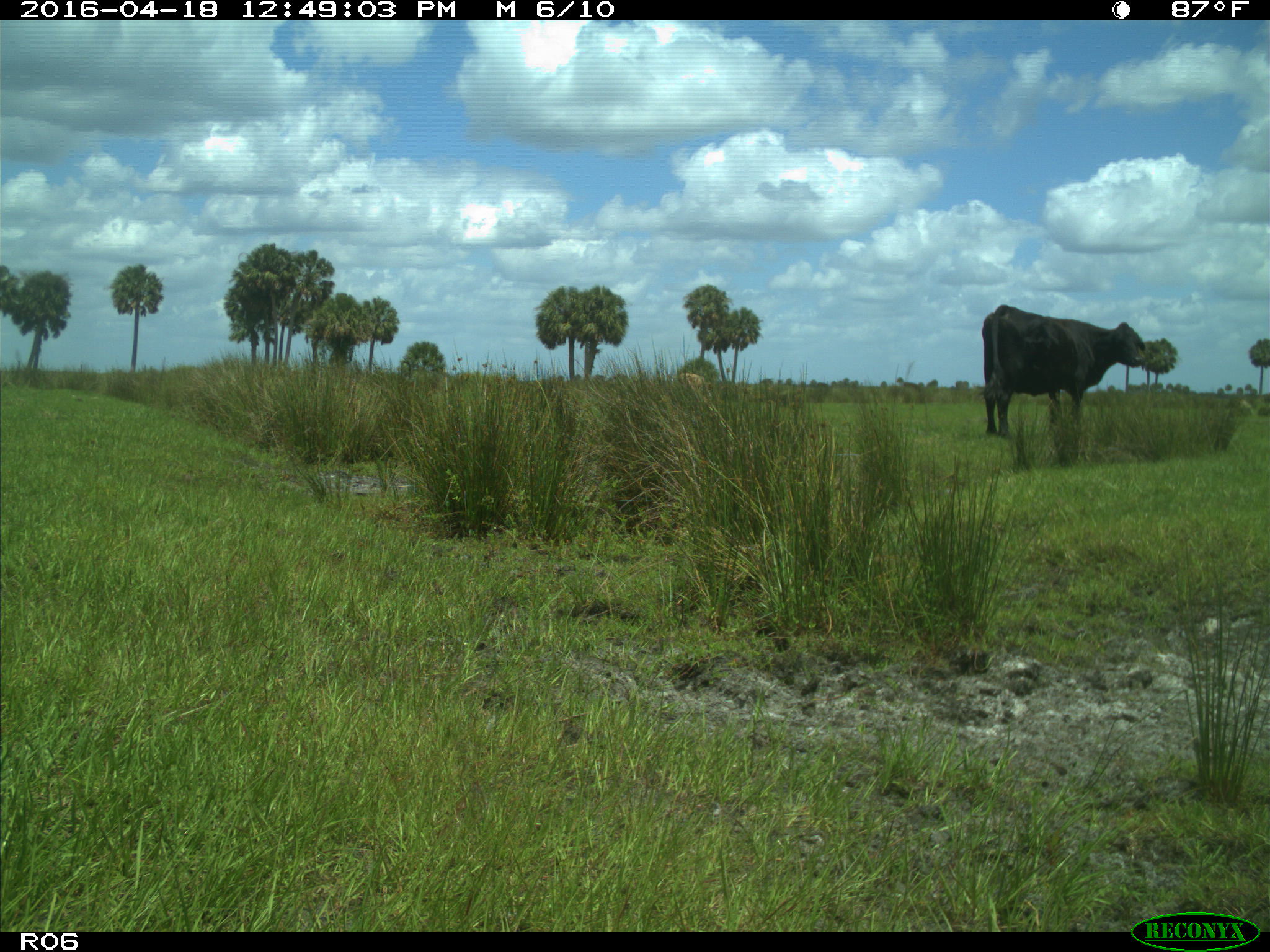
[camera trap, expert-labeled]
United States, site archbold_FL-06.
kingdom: Animalia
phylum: Chordata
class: Mammalia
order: Artiodactyla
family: Bovidae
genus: Bos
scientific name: Bos taurus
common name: domestic cow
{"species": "Bos taurus (domestic cow)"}